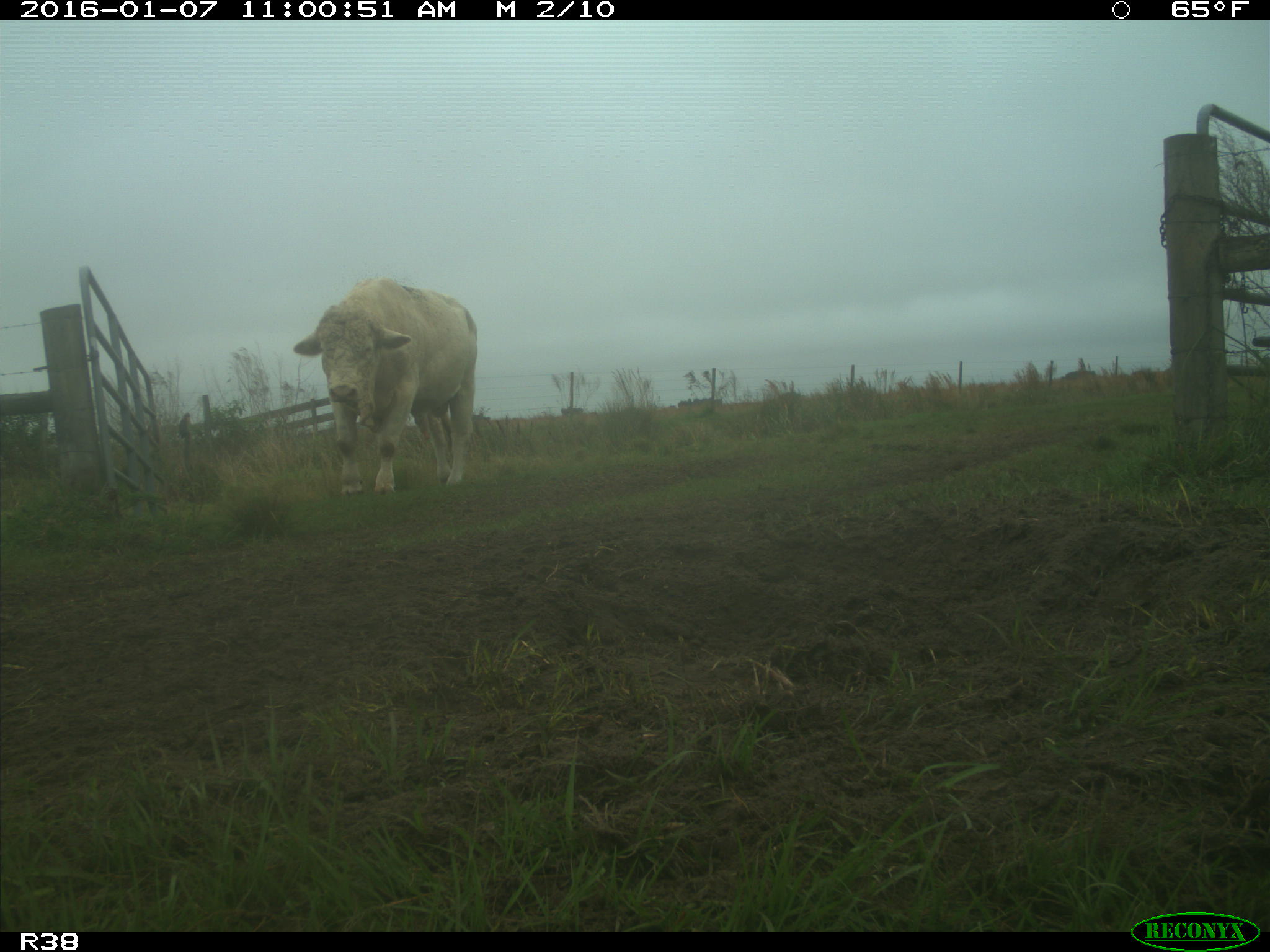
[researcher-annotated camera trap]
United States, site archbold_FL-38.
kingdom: Animalia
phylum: Chordata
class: Mammalia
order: Artiodactyla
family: Bovidae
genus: Bos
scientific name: Bos taurus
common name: domestic cow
Bos taurus (domestic cow).